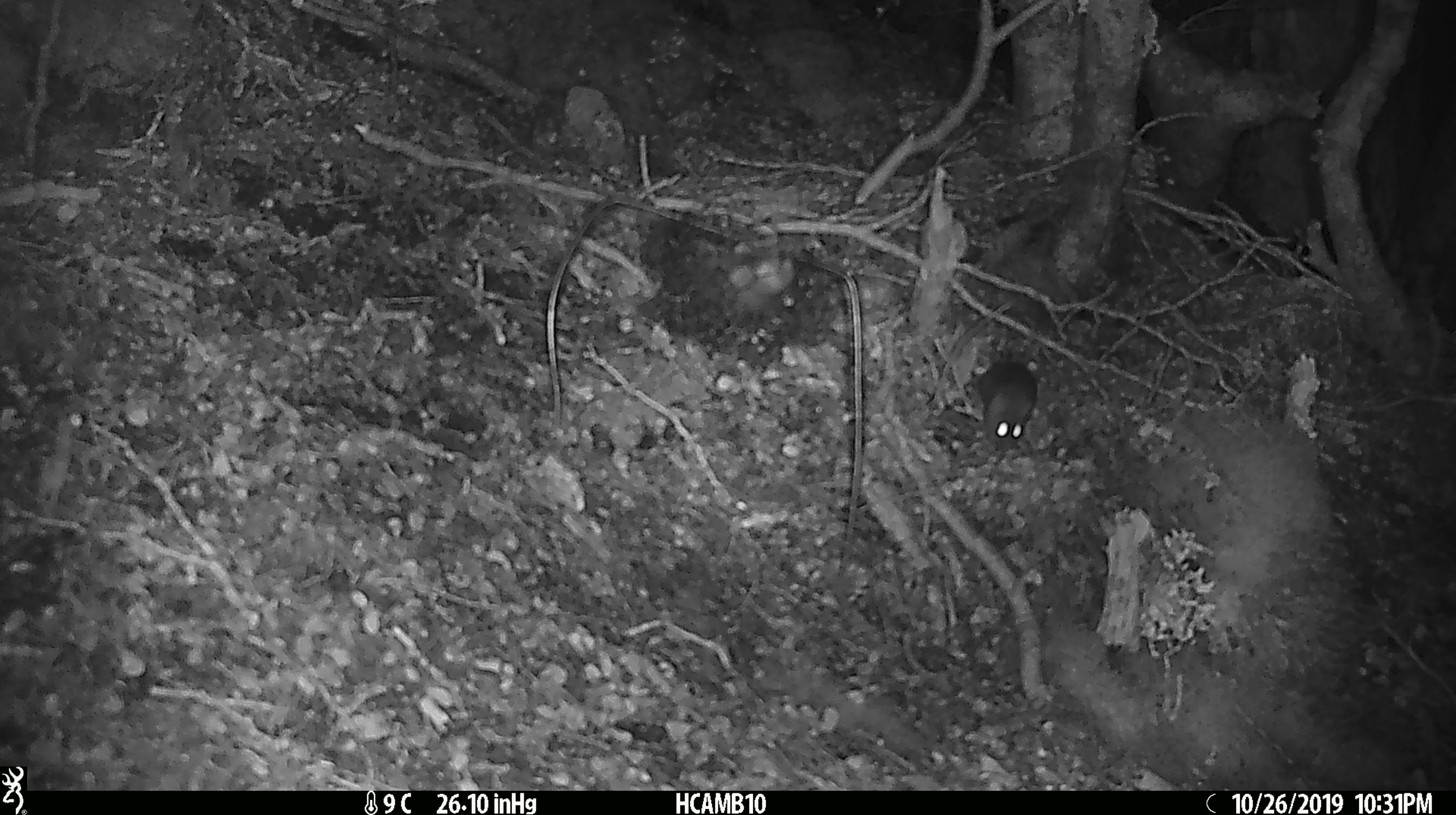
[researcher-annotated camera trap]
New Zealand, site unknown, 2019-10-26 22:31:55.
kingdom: Animalia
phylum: Chordata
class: Mammalia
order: Rodentia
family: Muridae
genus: Mus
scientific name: Mus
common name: mouse